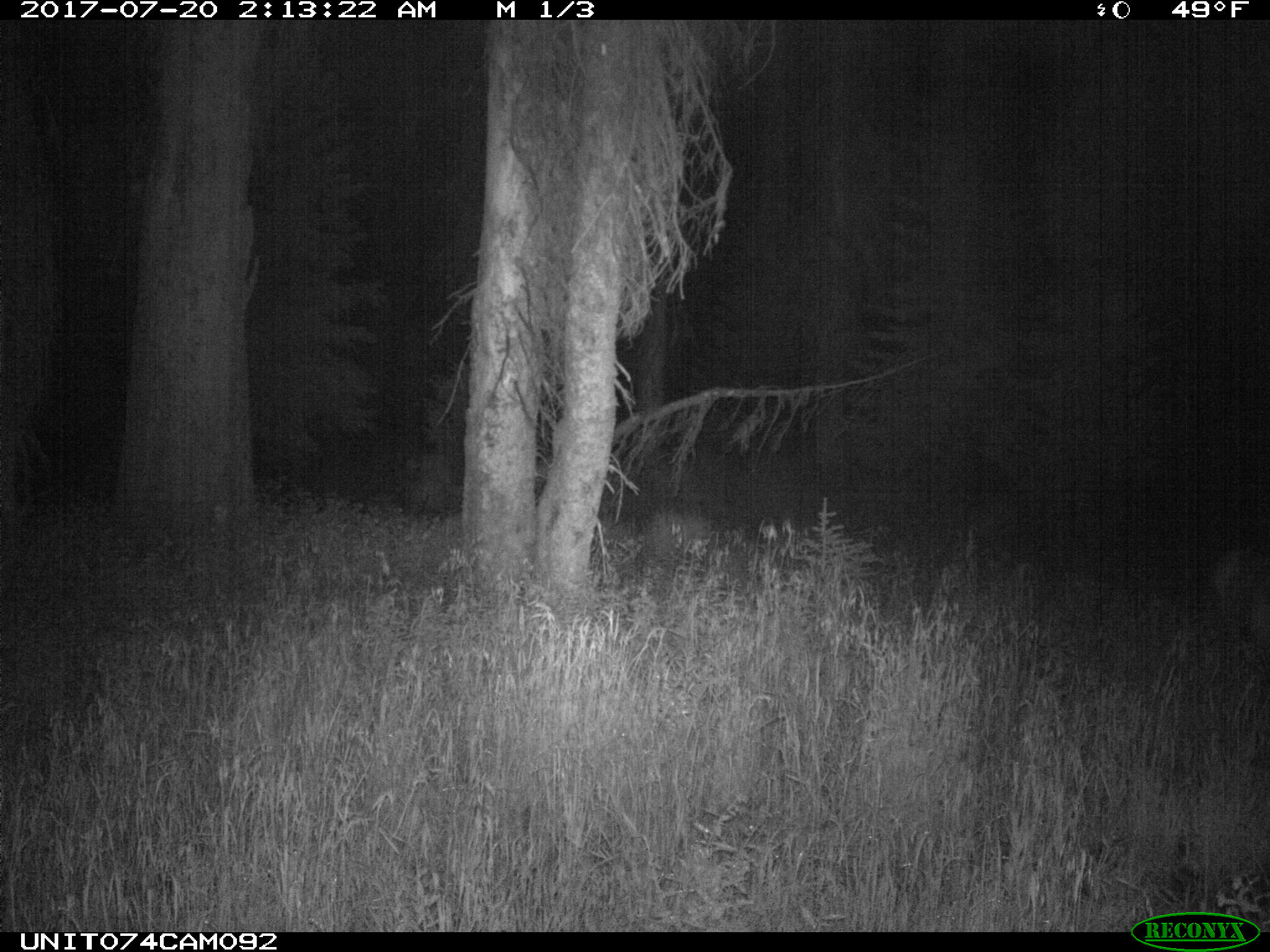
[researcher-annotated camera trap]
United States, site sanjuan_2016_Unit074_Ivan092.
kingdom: Animalia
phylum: Chordata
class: Mammalia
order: Artiodactyla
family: Cervidae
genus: Odocoileus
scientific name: Odocoileus hemionus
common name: mule deer